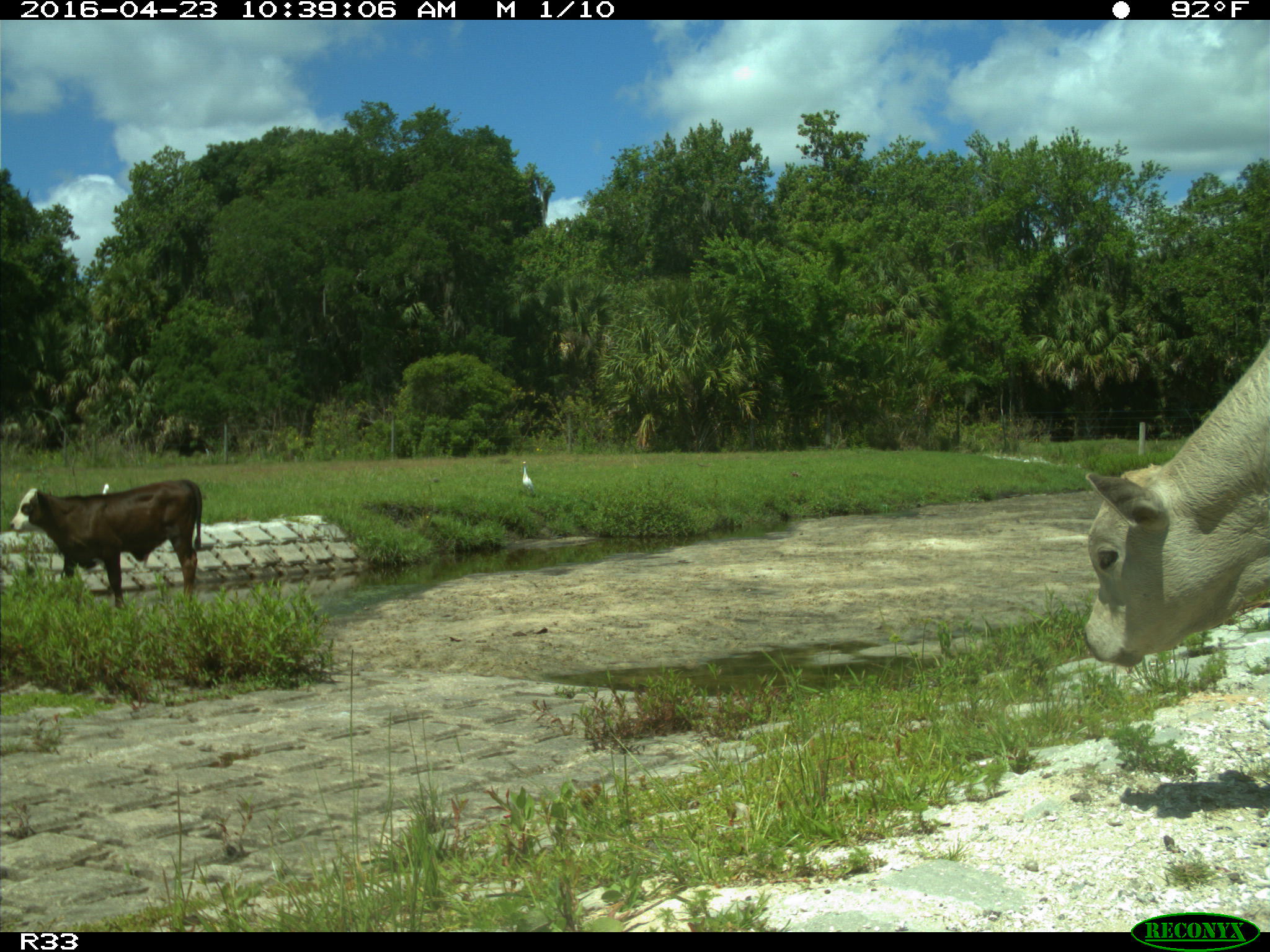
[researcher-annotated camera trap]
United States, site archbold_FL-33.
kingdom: Animalia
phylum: Chordata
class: Mammalia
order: Artiodactyla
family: Bovidae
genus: Bos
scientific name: Bos taurus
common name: domestic cow